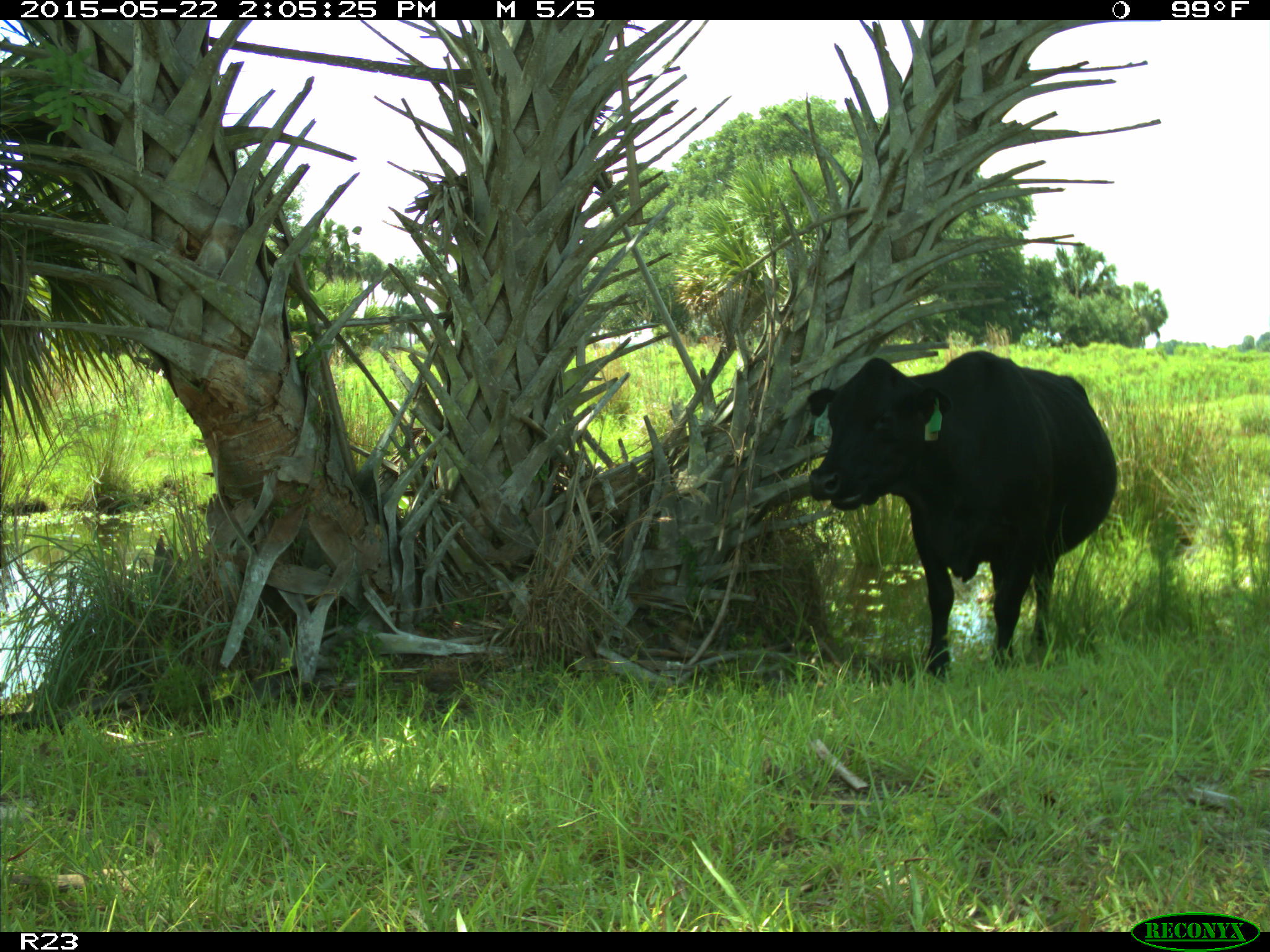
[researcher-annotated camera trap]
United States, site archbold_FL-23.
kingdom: Animalia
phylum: Chordata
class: Mammalia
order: Artiodactyla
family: Bovidae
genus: Bos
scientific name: Bos taurus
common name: domestic cow